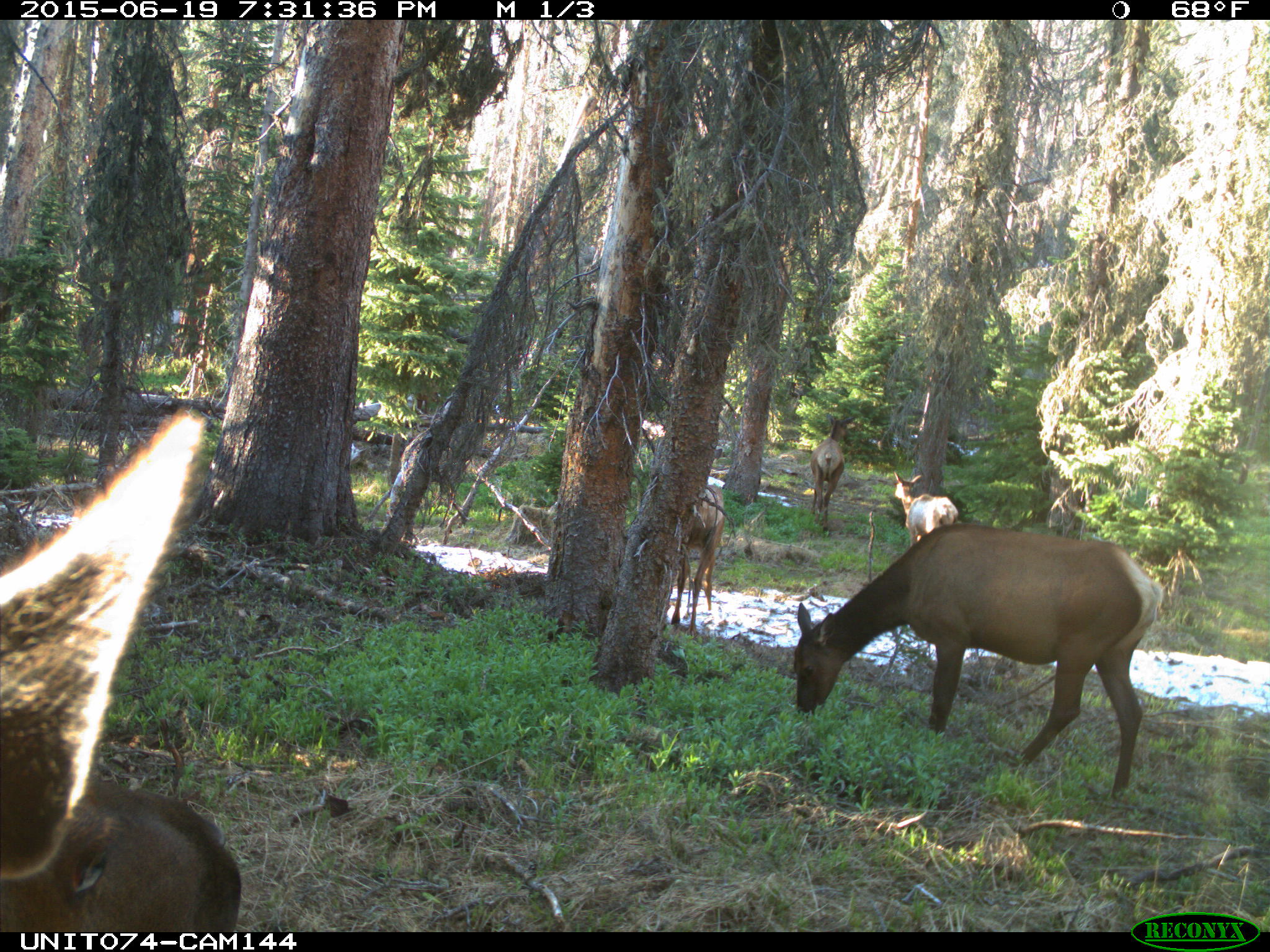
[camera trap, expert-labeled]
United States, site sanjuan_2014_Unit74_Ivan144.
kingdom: Animalia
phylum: Chordata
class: Mammalia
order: Artiodactyla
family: Cervidae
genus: Cervus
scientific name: Cervus elaphus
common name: red deer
Cervus elaphus (red deer).